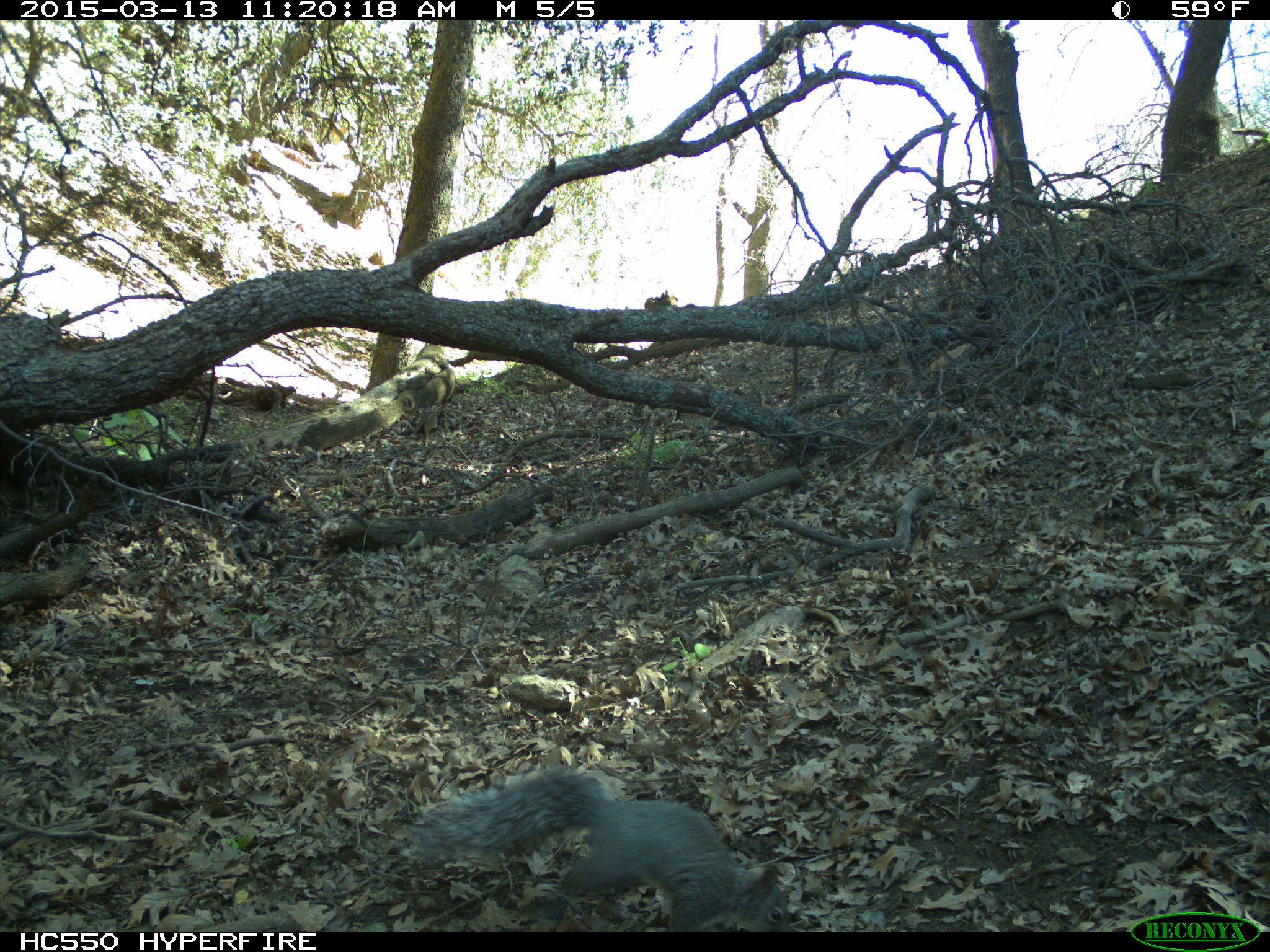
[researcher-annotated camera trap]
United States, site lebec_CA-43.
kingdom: Animalia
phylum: Chordata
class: Mammalia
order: Rodentia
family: Sciuridae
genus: Sciurus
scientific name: Sciurus carolinensis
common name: eastern gray squirrel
Sciurus carolinensis (eastern gray squirrel).